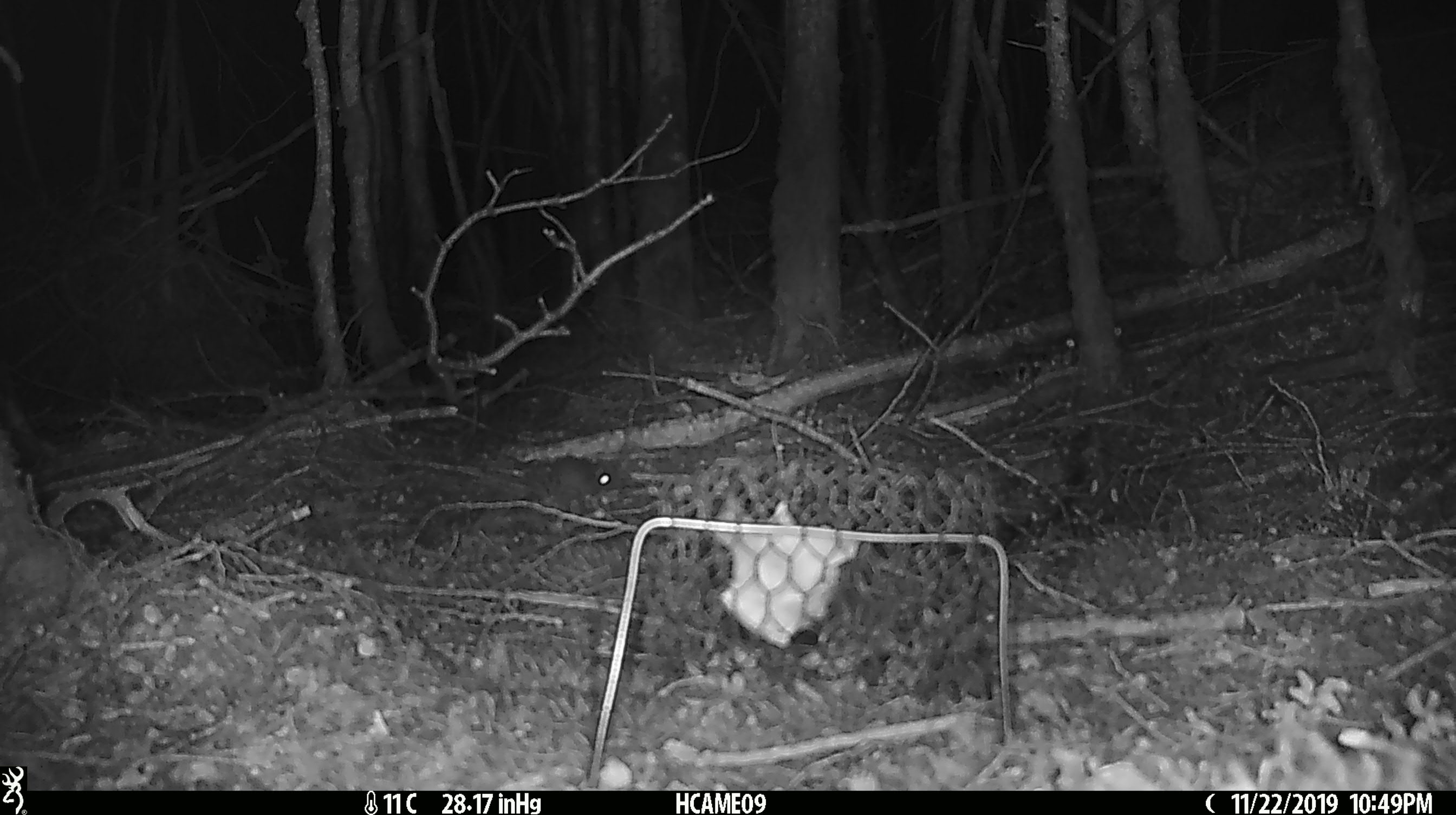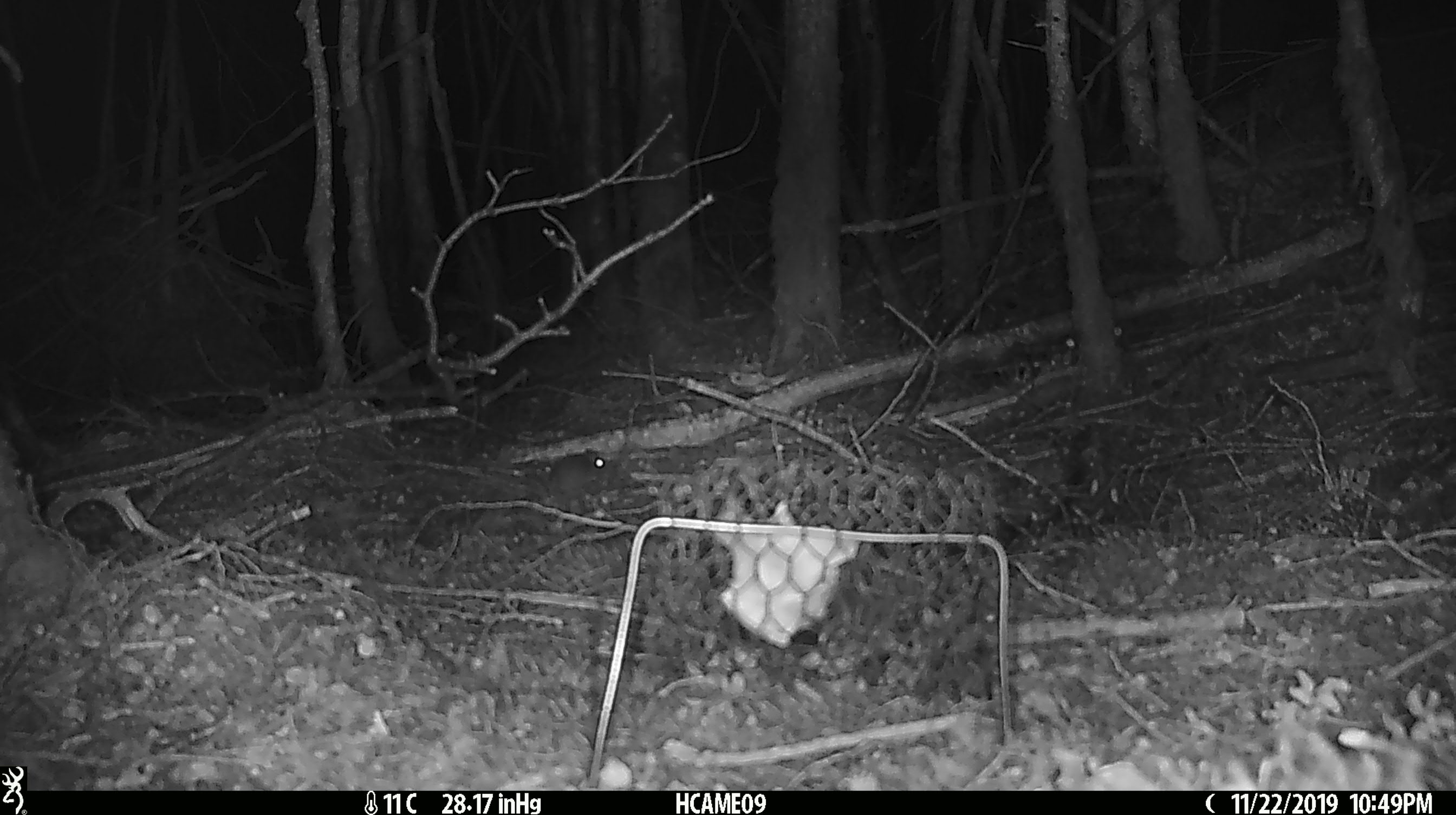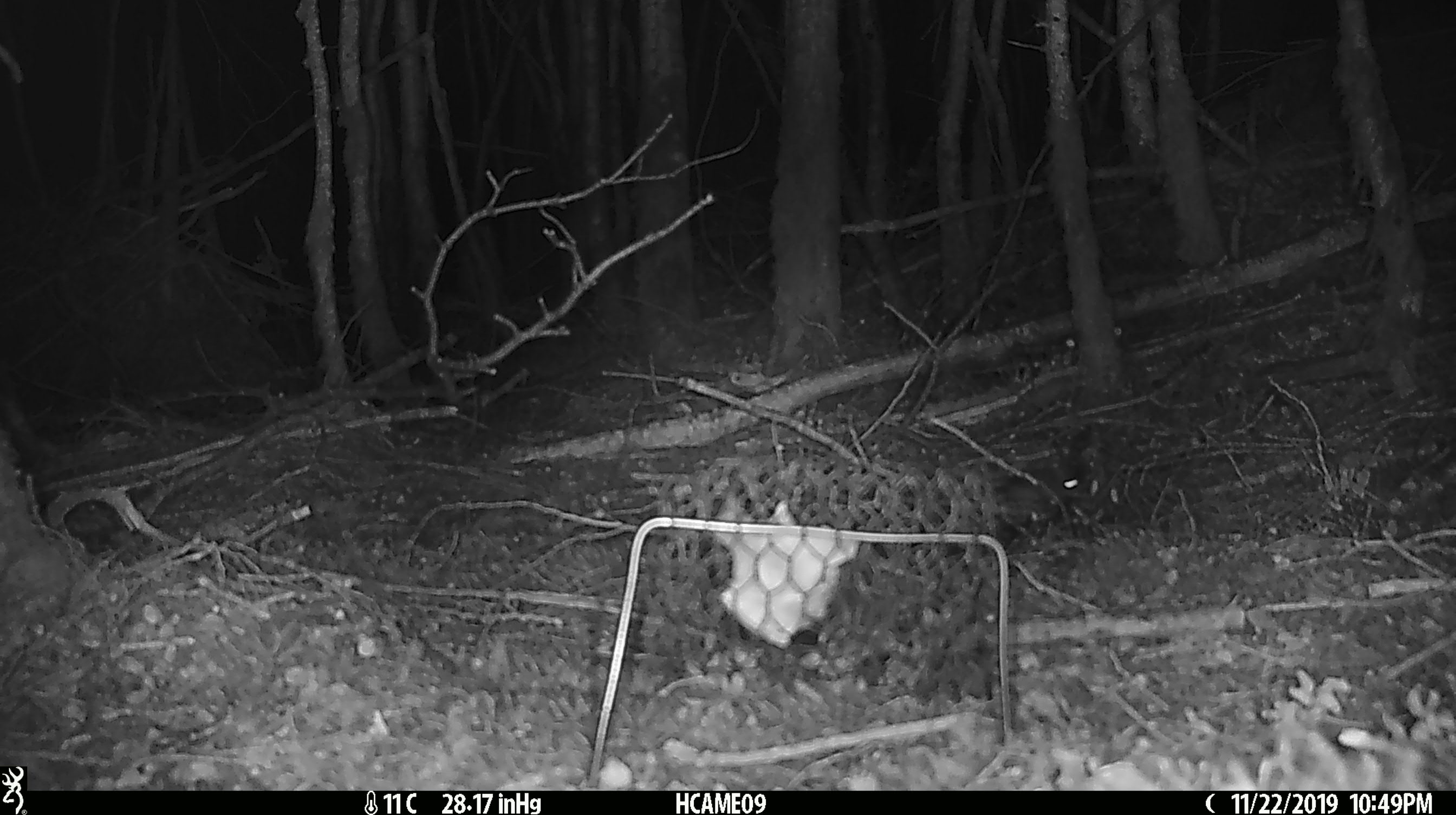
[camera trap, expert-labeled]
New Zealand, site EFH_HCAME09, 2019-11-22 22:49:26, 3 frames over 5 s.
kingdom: Animalia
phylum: Chordata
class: Mammalia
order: Rodentia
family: Muridae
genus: Mus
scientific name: Mus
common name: mouse